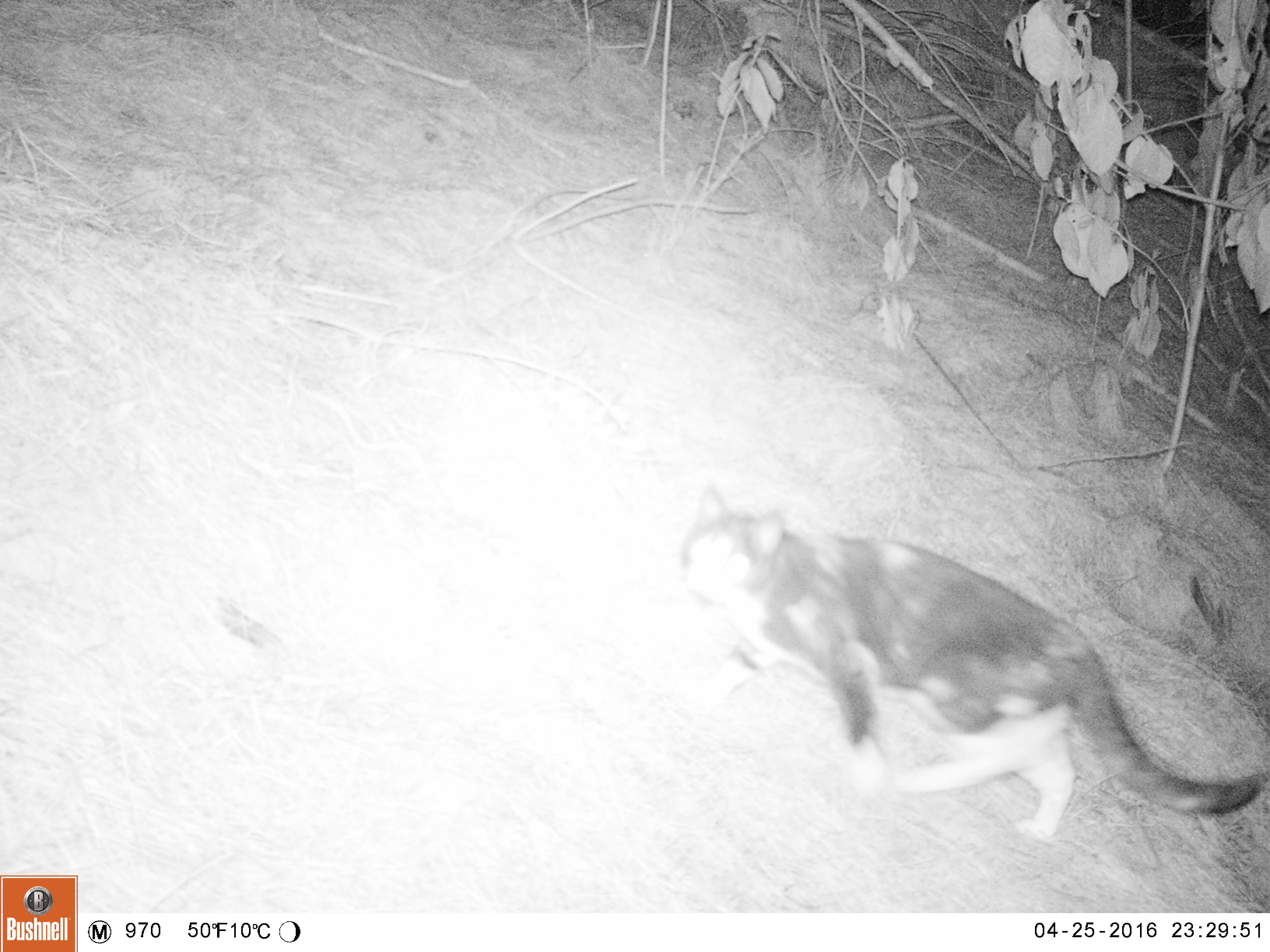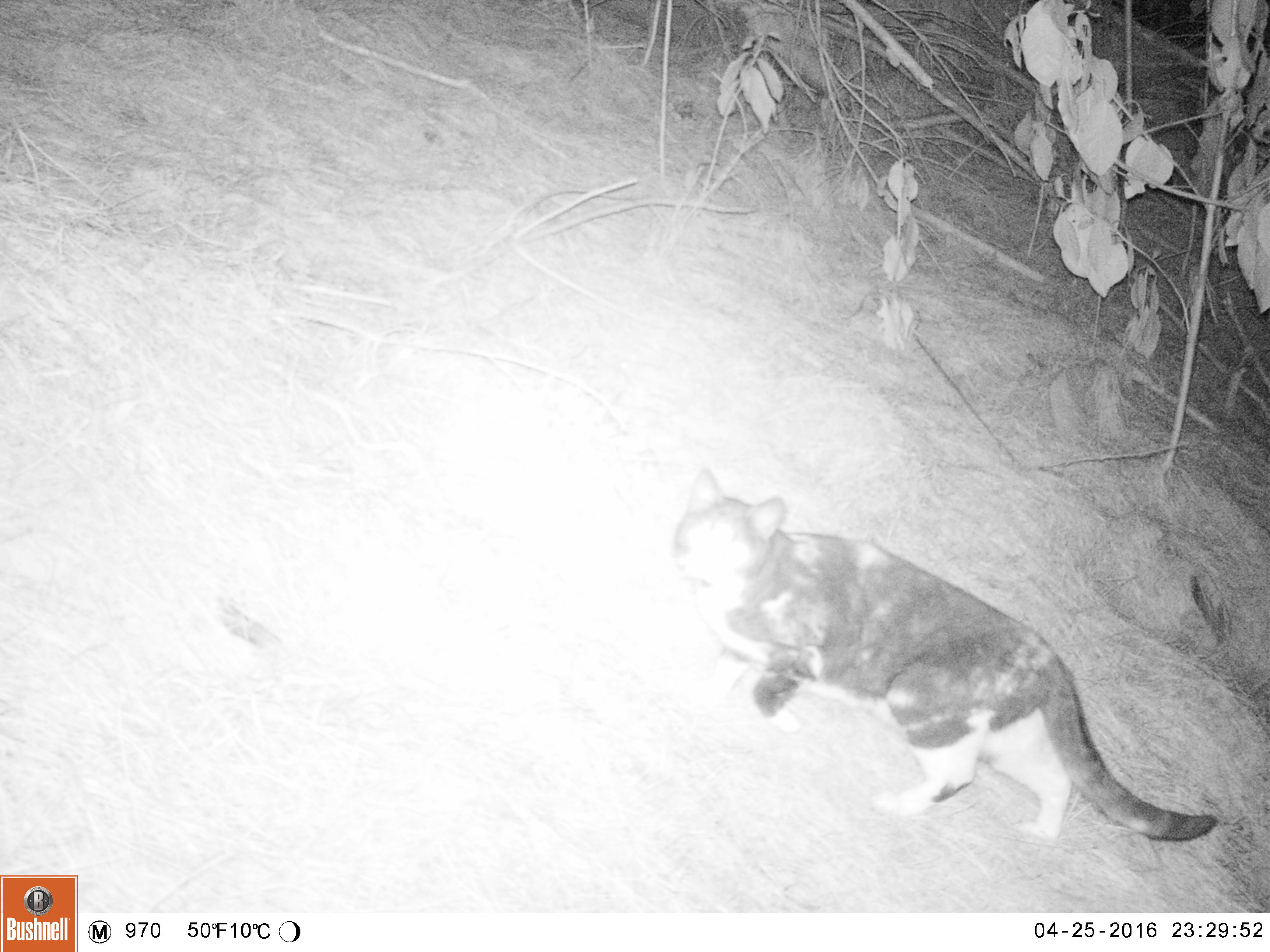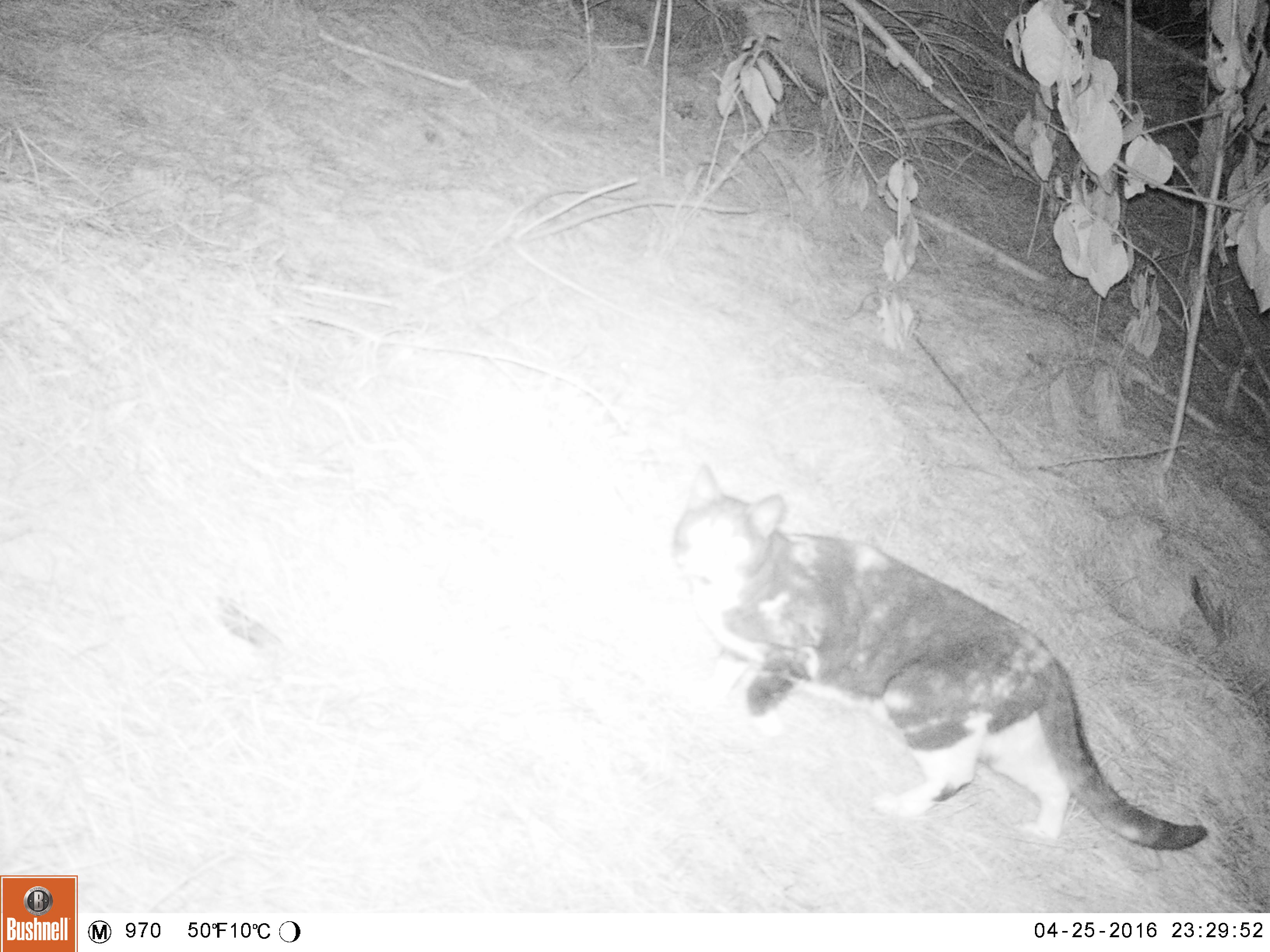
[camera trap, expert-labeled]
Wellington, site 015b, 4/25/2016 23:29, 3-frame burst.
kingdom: Animalia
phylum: Chordata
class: Mammalia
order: Carnivora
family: Felidae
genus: Felis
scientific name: Felis catus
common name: cat